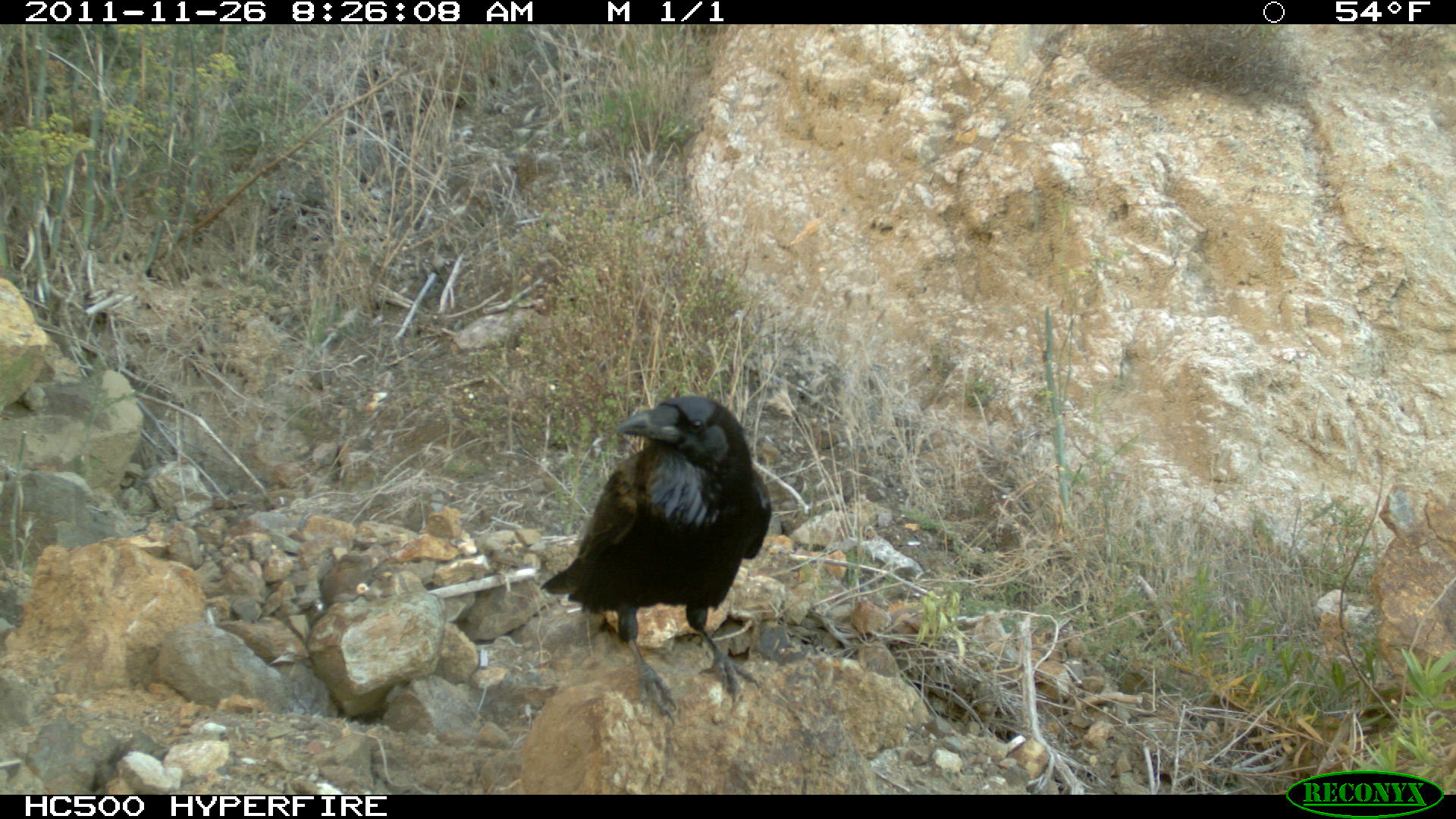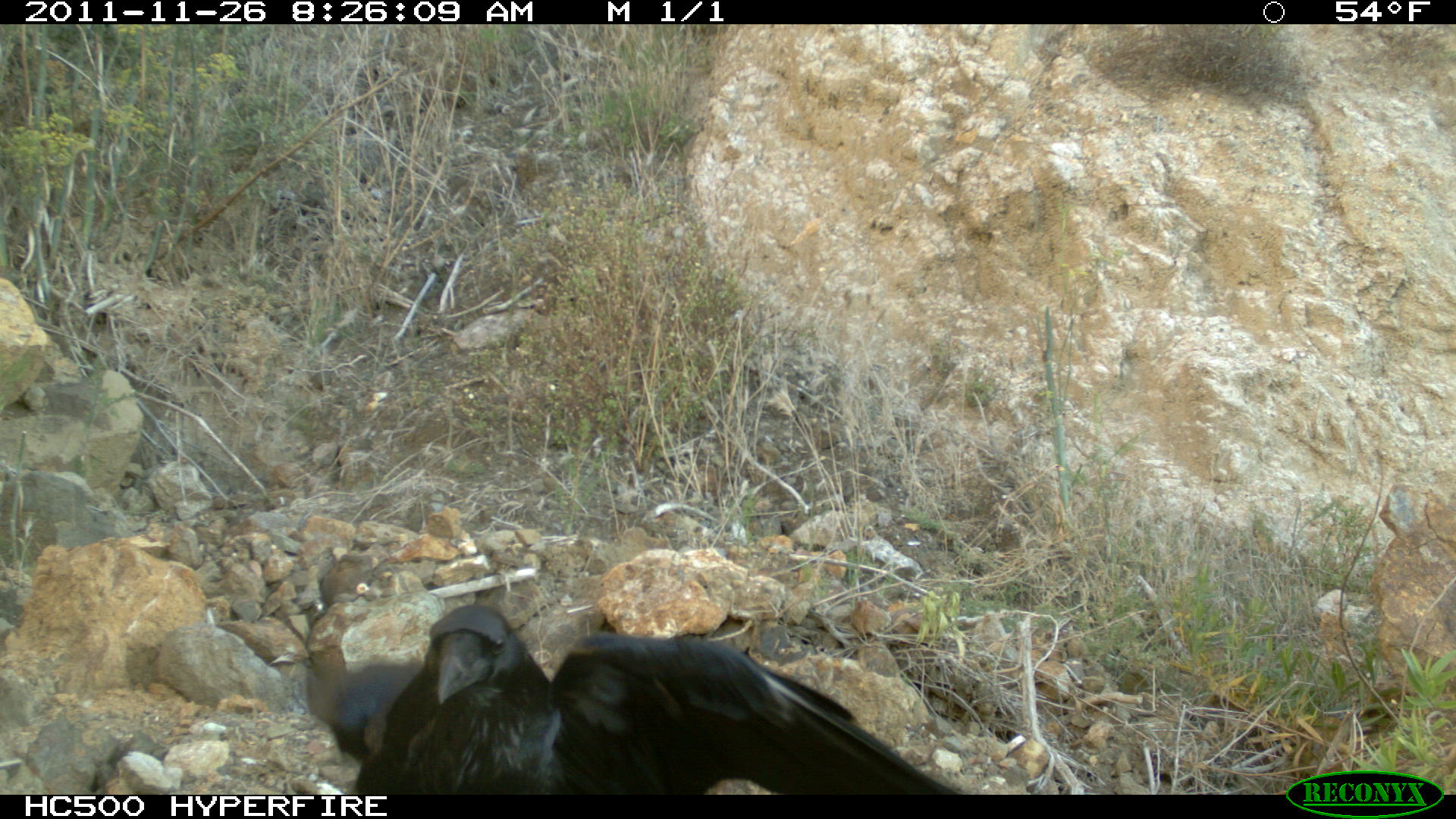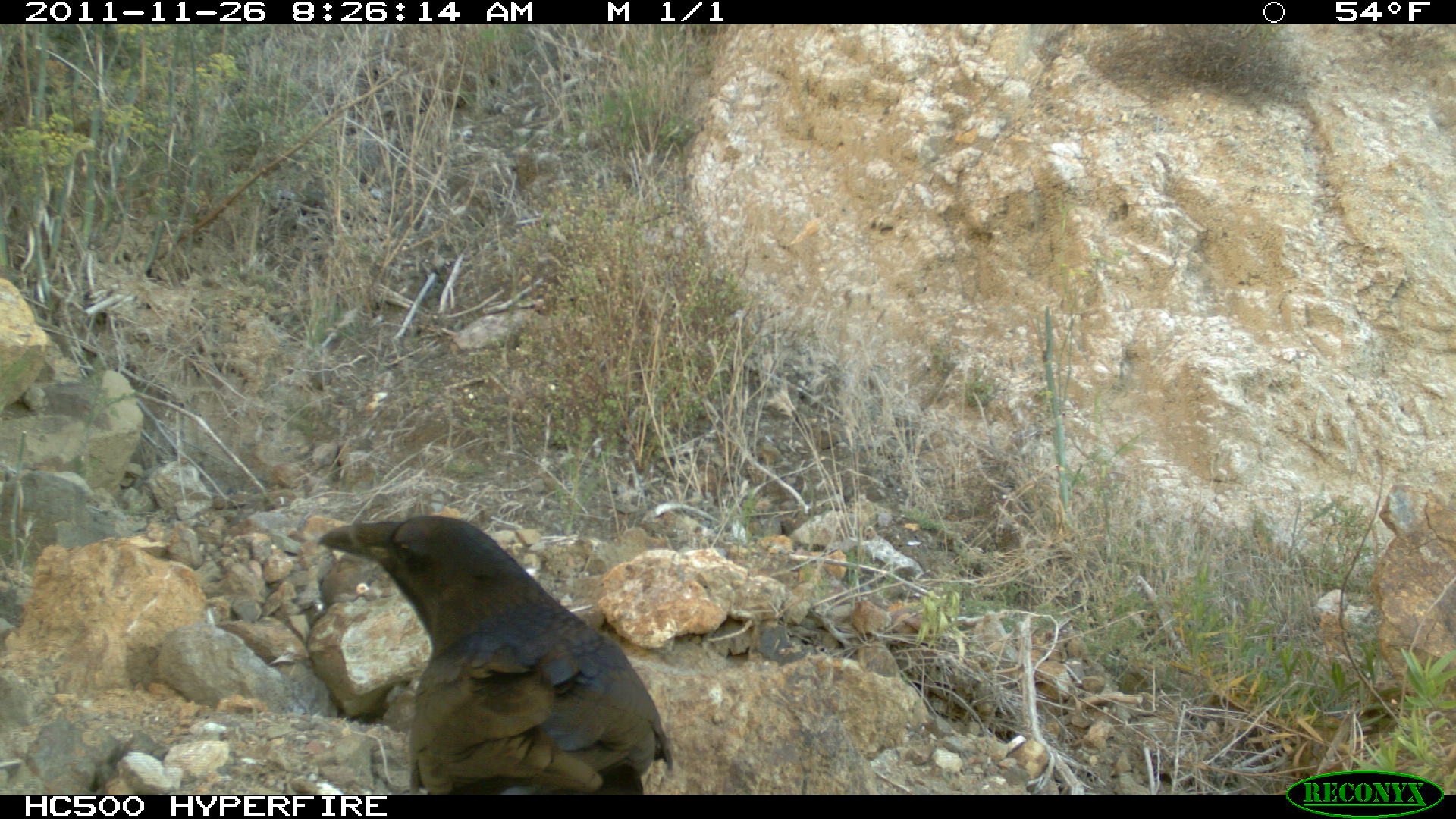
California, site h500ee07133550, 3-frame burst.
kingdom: Animalia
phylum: Chordata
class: Aves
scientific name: Aves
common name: bird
Bird (Aves).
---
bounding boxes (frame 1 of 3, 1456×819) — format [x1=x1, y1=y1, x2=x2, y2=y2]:
bird: [x1=538, y1=391, x2=772, y2=726]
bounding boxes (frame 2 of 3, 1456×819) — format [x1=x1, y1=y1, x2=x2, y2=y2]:
bird: [x1=354, y1=605, x2=962, y2=795]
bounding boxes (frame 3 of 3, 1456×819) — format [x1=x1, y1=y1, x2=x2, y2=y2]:
bird: [x1=312, y1=513, x2=674, y2=790]